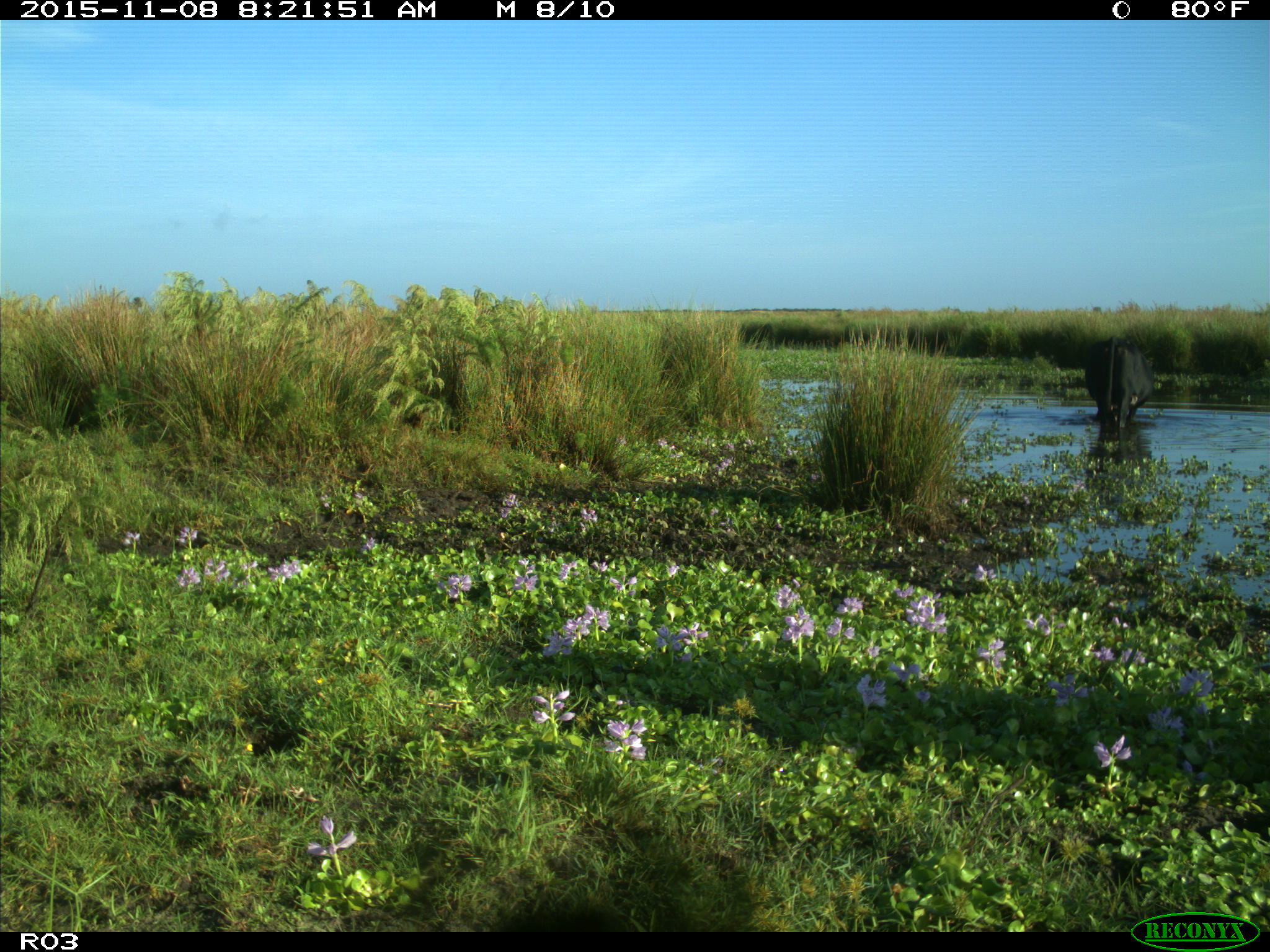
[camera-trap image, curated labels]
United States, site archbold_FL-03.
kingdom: Animalia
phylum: Chordata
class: Mammalia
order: Artiodactyla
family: Bovidae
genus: Bos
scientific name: Bos taurus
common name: domestic cow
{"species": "Bos taurus (domestic cow)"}